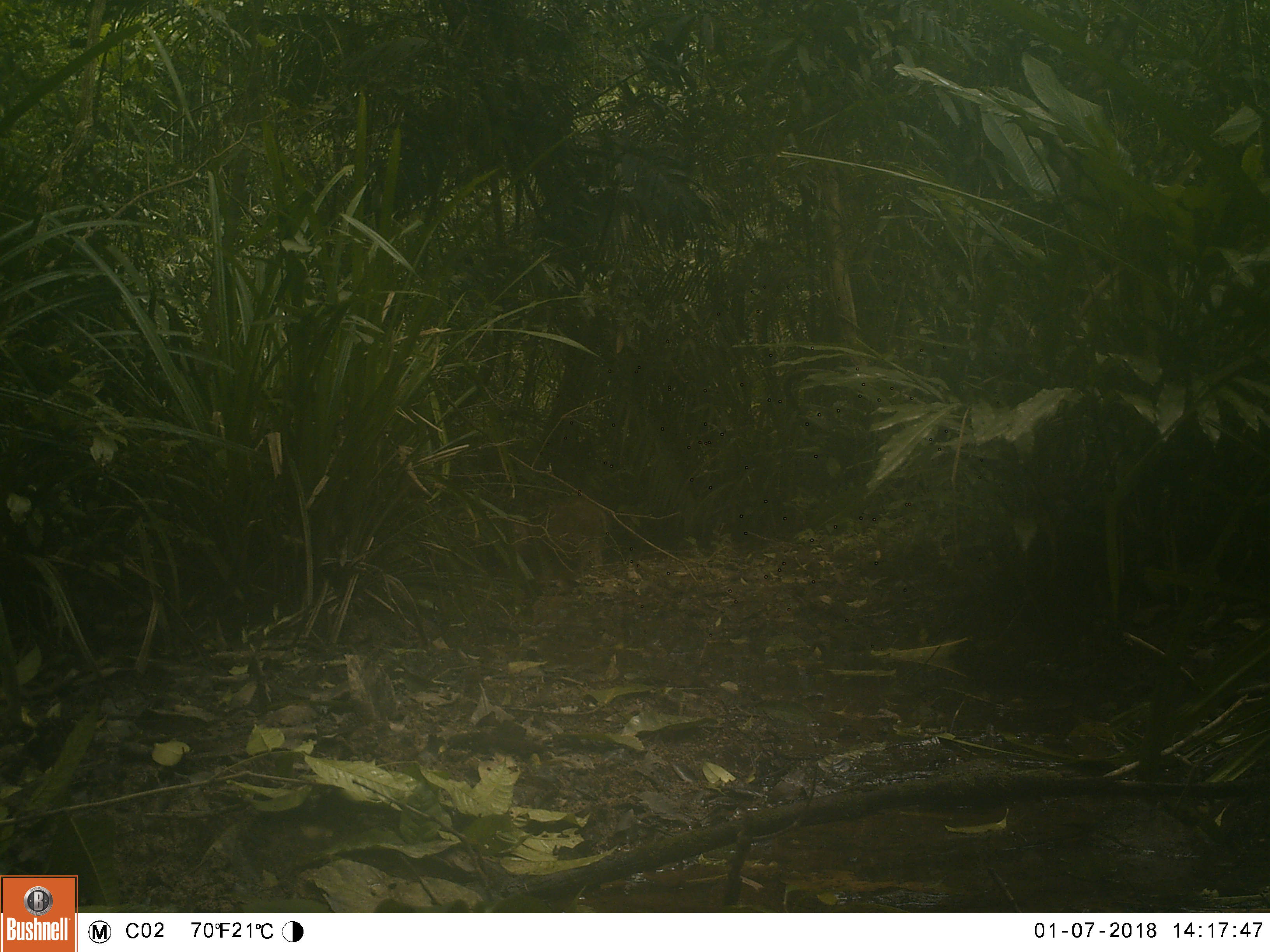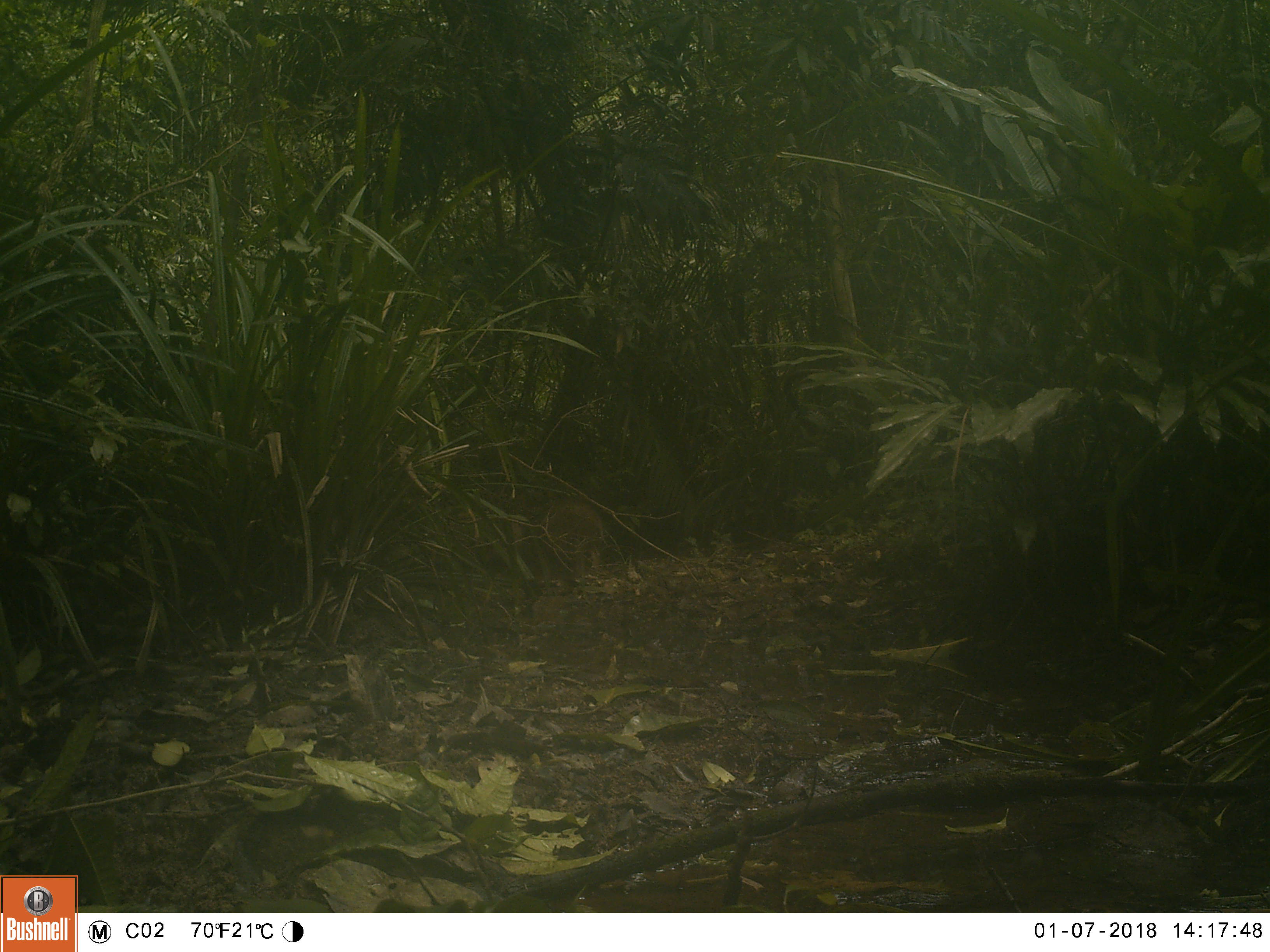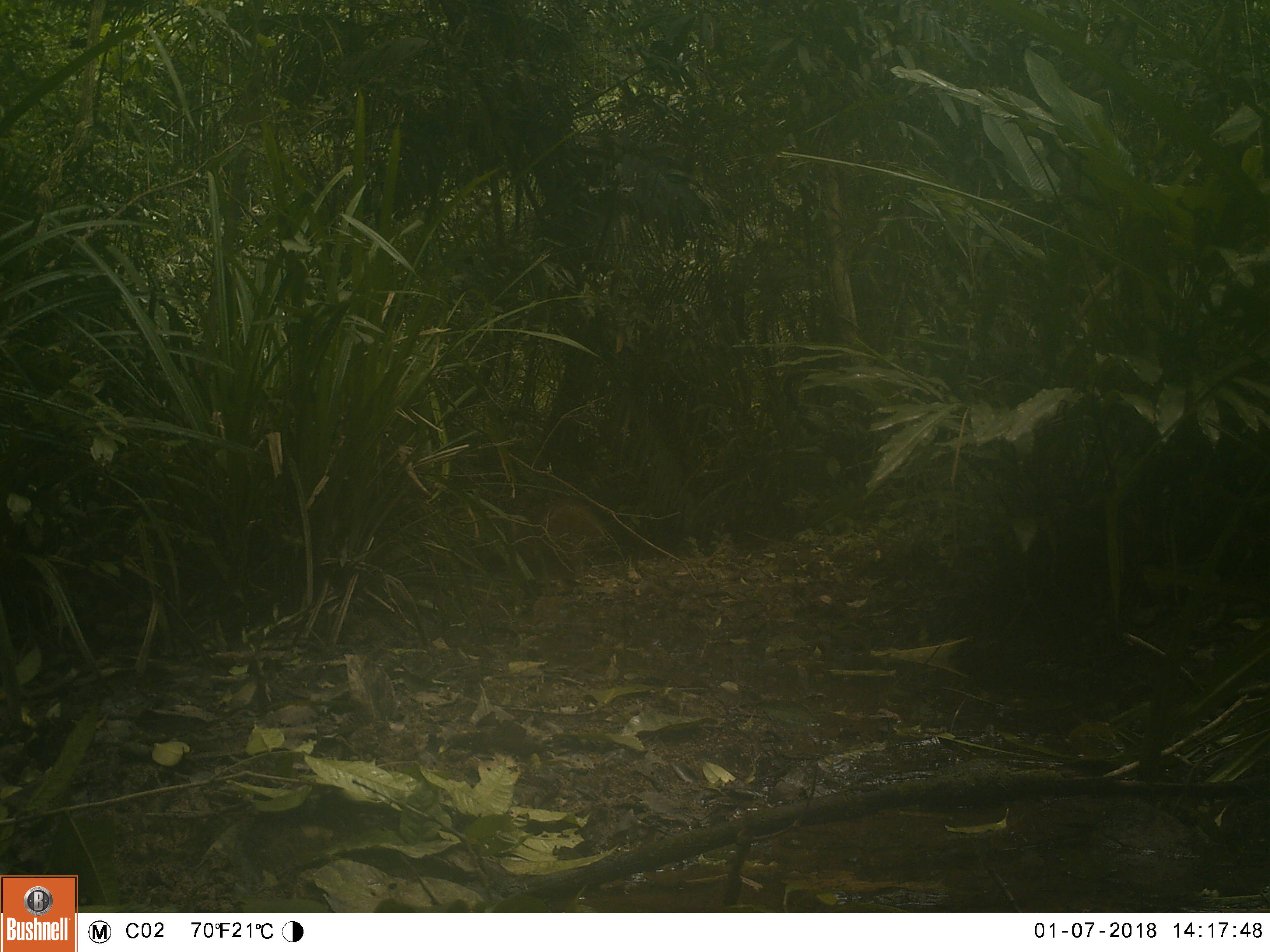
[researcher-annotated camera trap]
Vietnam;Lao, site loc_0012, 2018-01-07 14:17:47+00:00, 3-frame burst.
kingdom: Animalia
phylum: Chordata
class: Mammalia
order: Artiodactyla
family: Suidae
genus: Sus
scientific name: Sus scrofa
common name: eurasian wild pig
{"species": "eurasian wild pig (Sus scrofa)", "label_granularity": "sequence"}